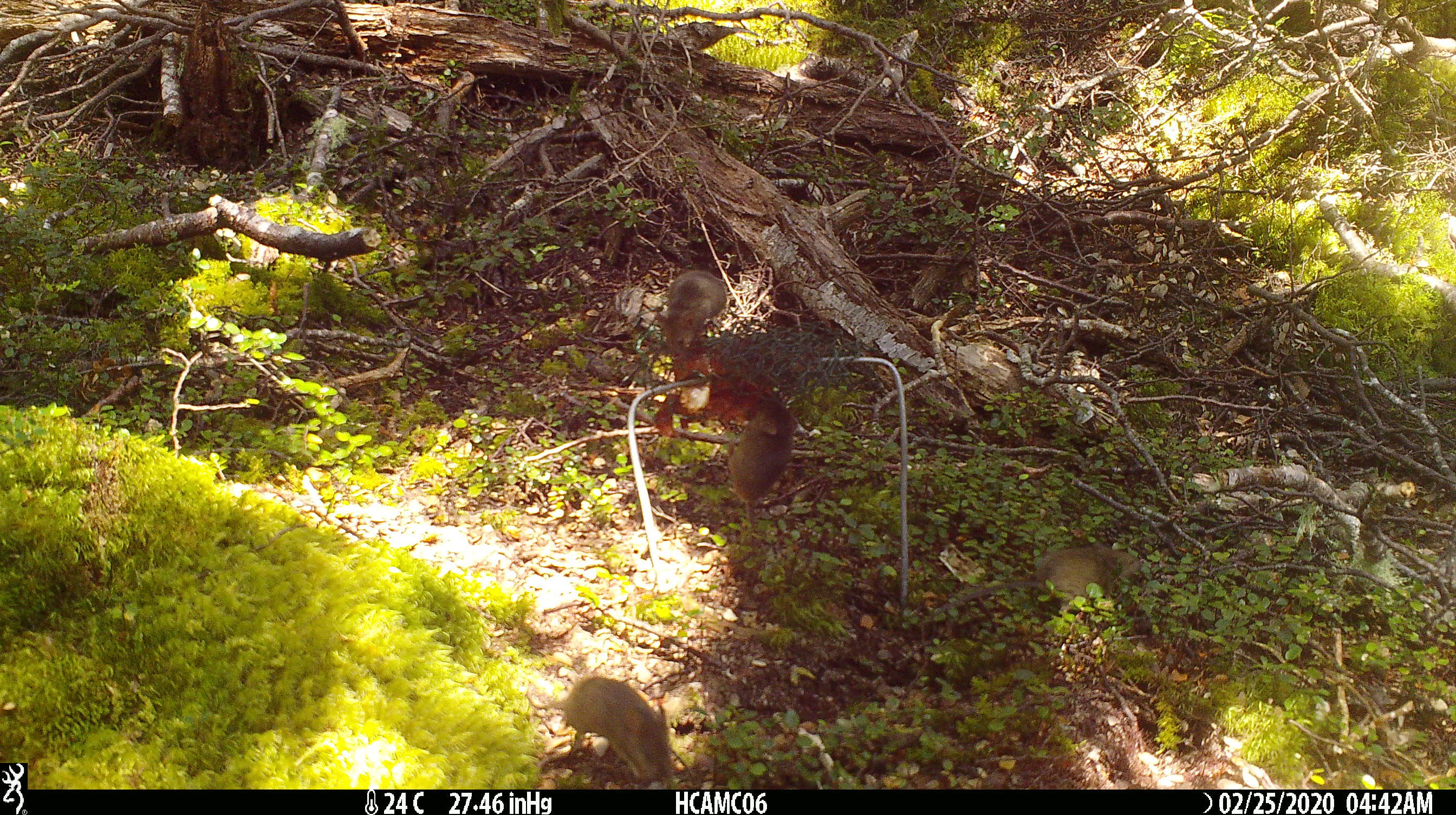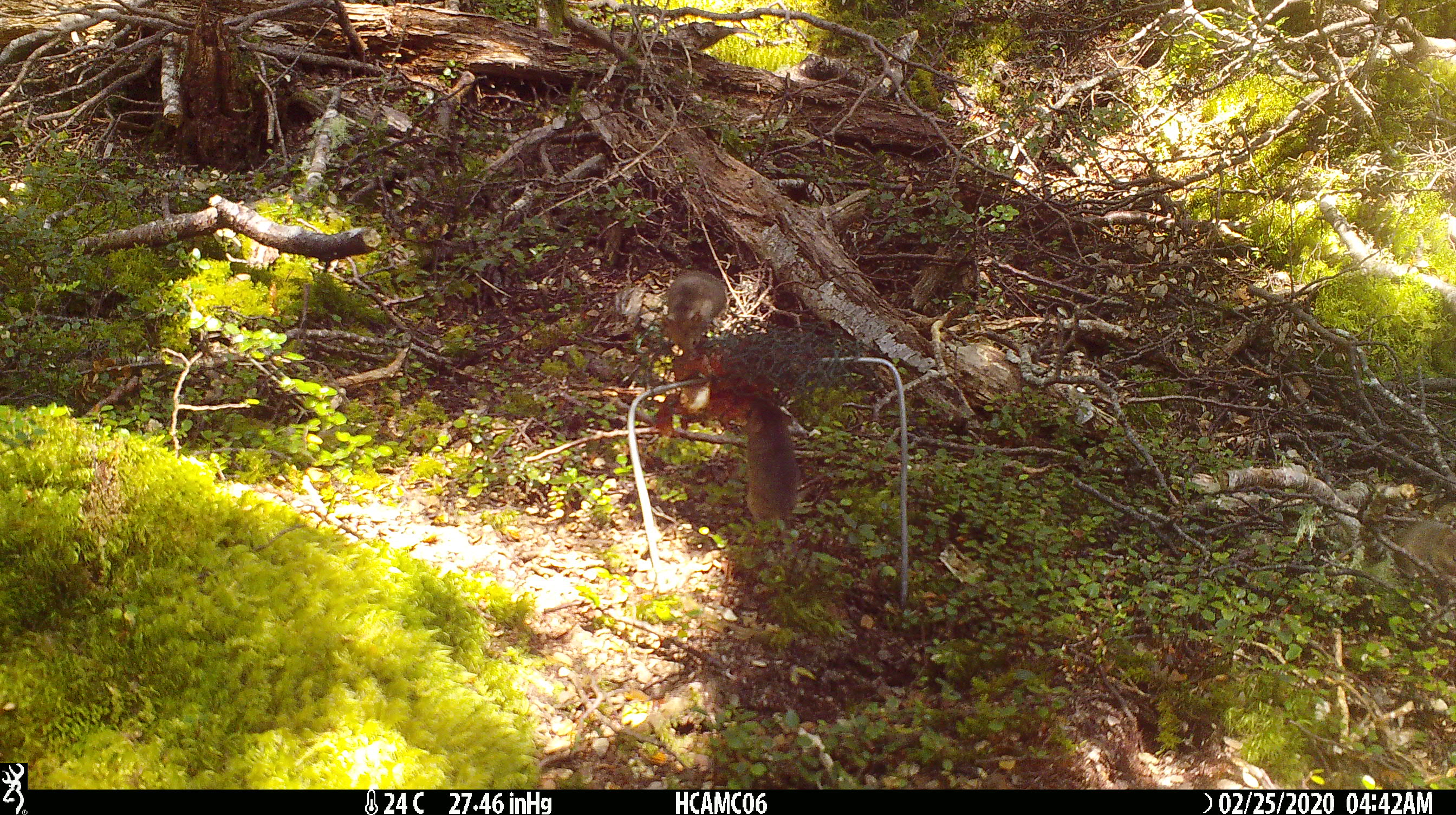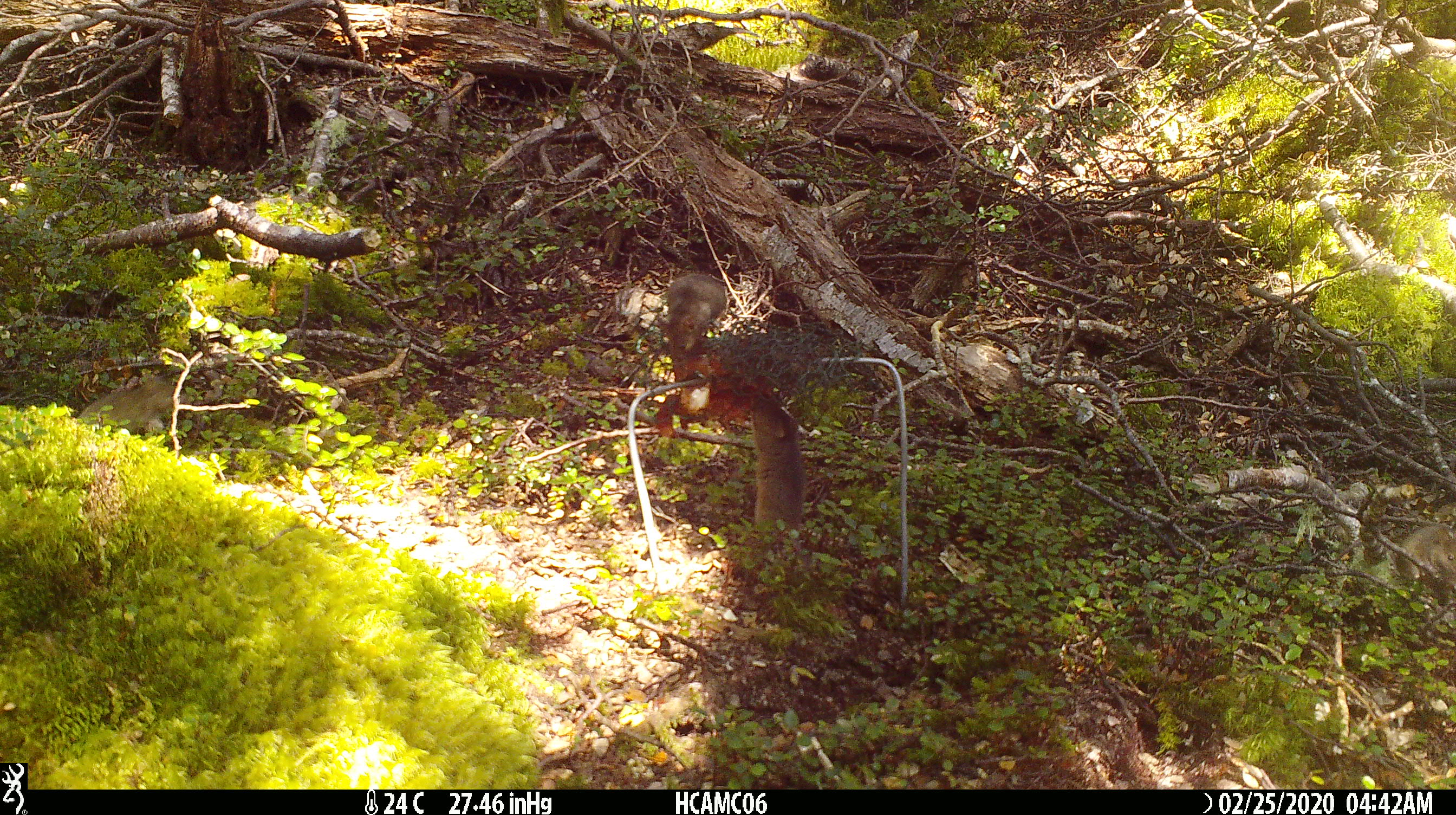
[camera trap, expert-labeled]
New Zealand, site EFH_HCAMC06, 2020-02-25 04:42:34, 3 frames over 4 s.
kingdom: Animalia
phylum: Chordata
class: Mammalia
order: Rodentia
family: Muridae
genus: Mus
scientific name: Mus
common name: mouse